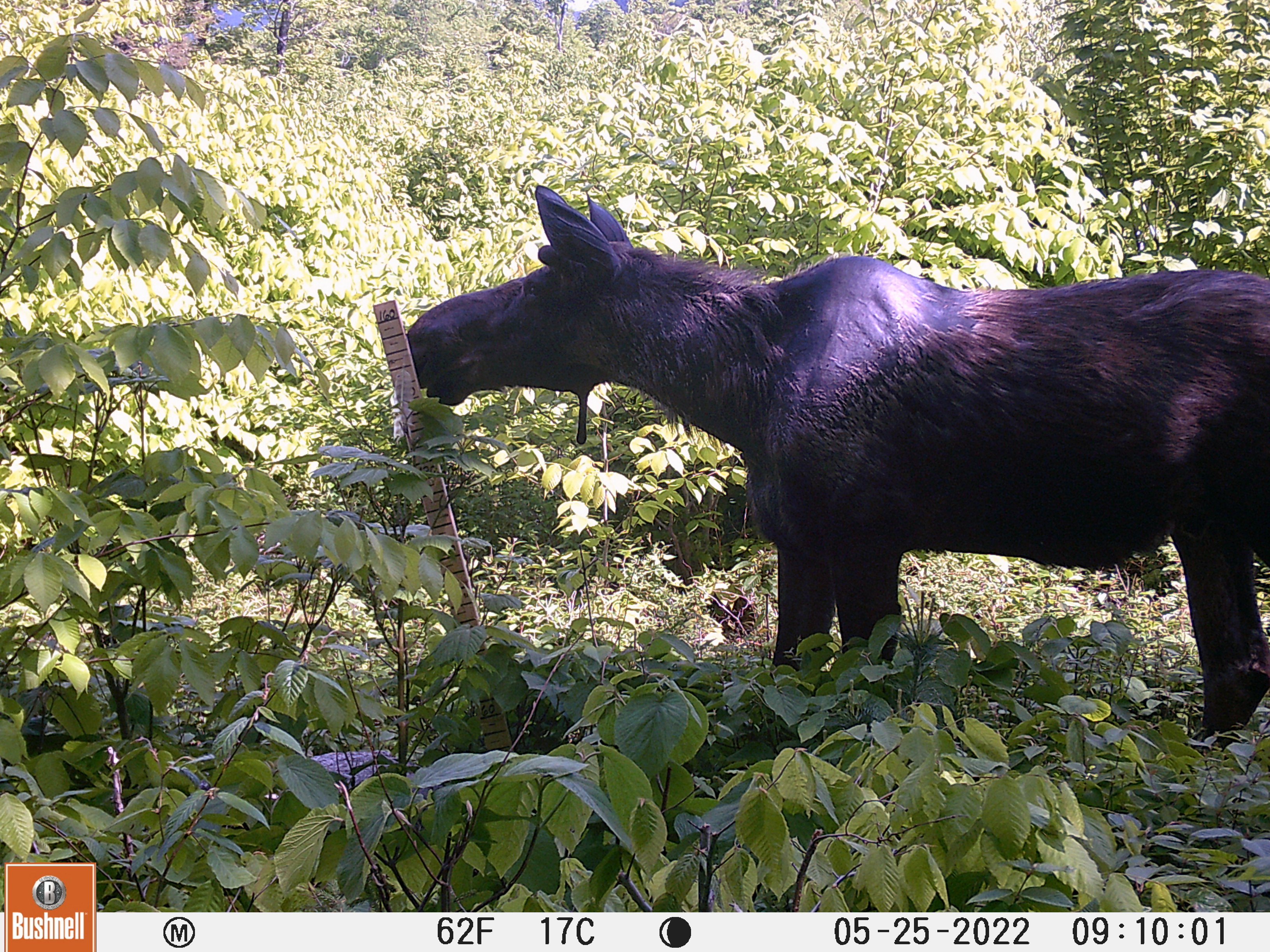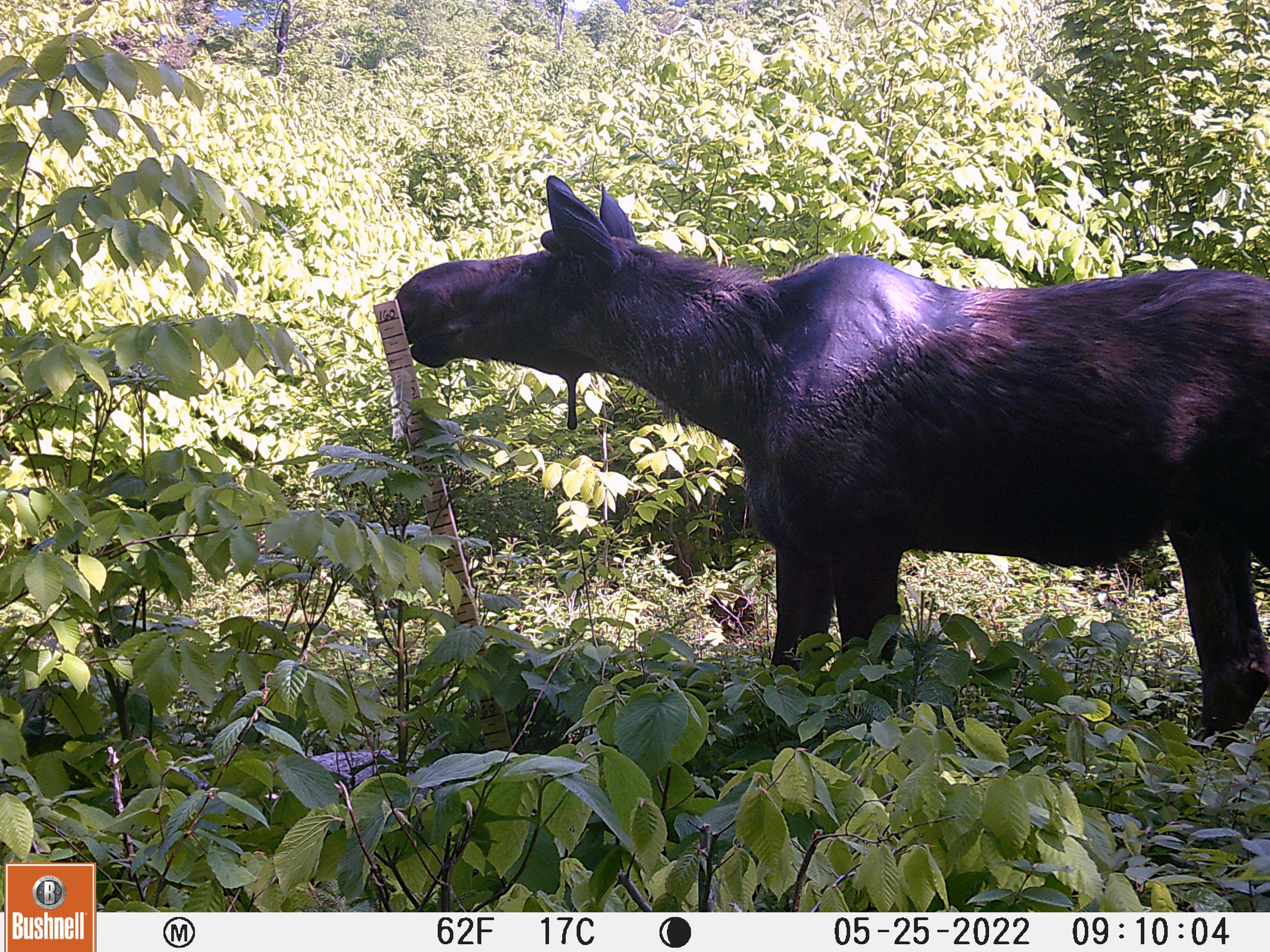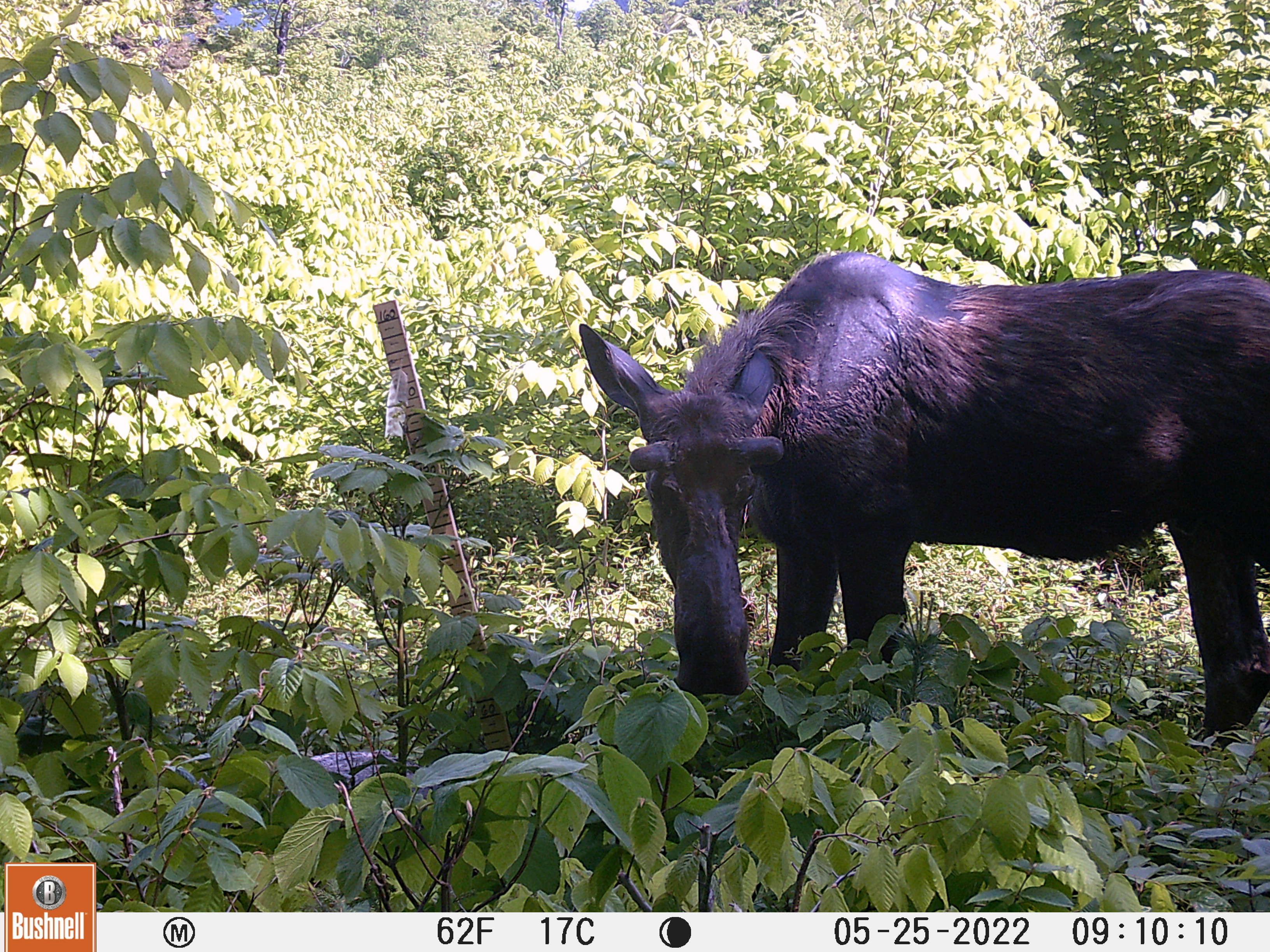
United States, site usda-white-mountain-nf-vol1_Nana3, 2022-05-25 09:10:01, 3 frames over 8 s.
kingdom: Animalia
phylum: Chordata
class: Mammalia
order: Artiodactyla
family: Cervidae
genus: Alces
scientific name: Alces alces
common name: moose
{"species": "moose (Alces alces)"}